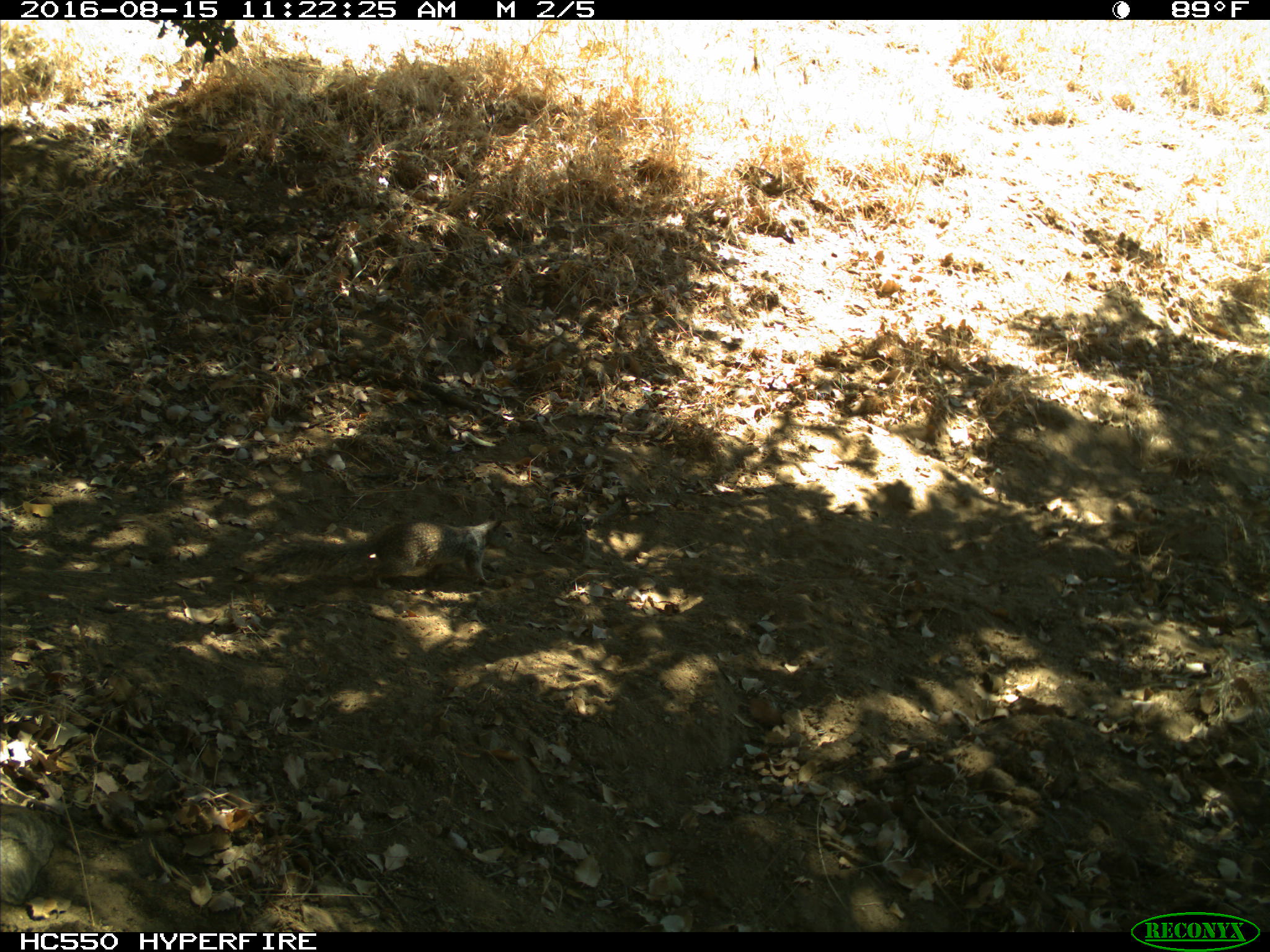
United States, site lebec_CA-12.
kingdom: Animalia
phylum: Chordata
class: Mammalia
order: Rodentia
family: Sciuridae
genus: Otospermophilus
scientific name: Otospermophilus beecheyi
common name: california ground squirrel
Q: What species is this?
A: Otospermophilus beecheyi (california ground squirrel).